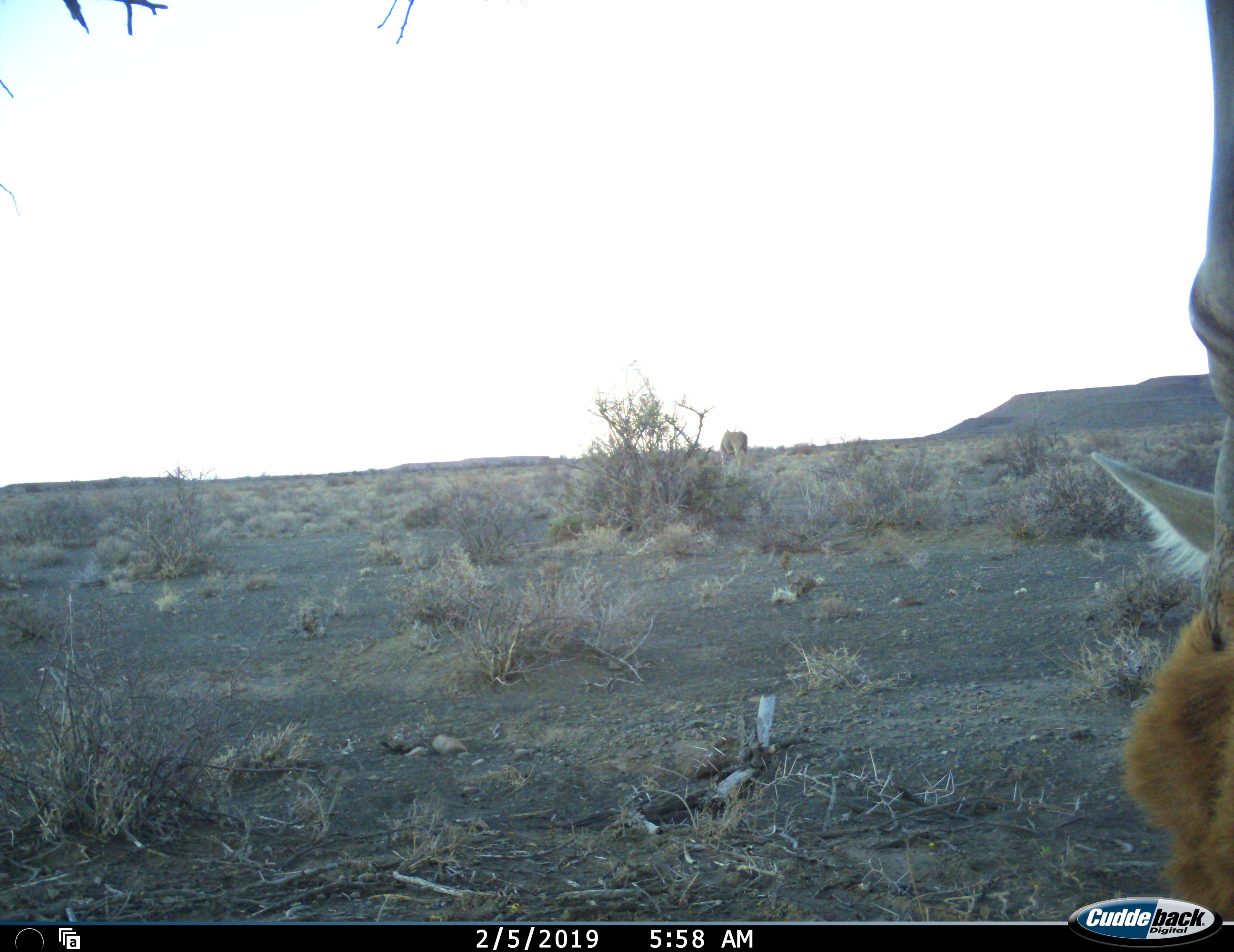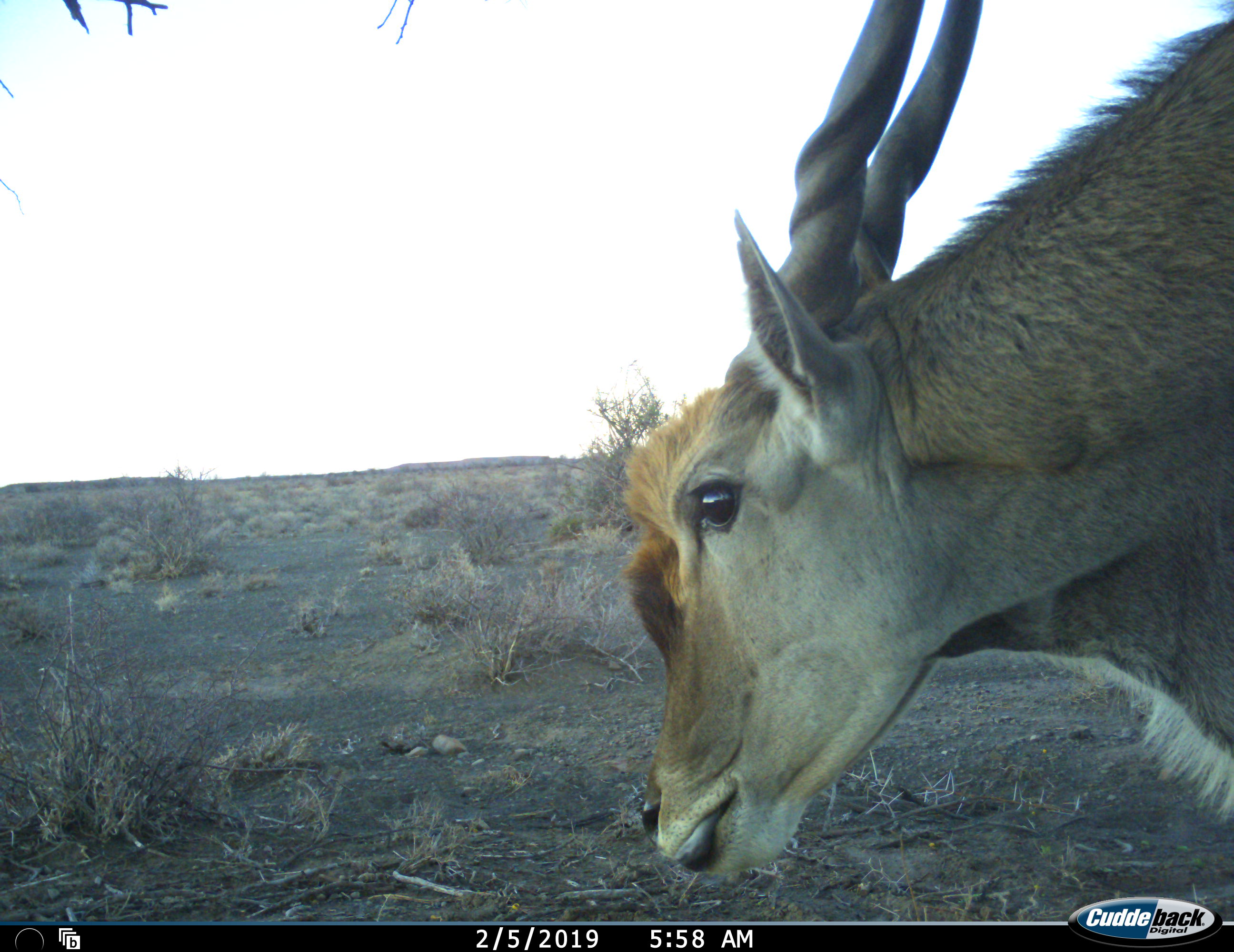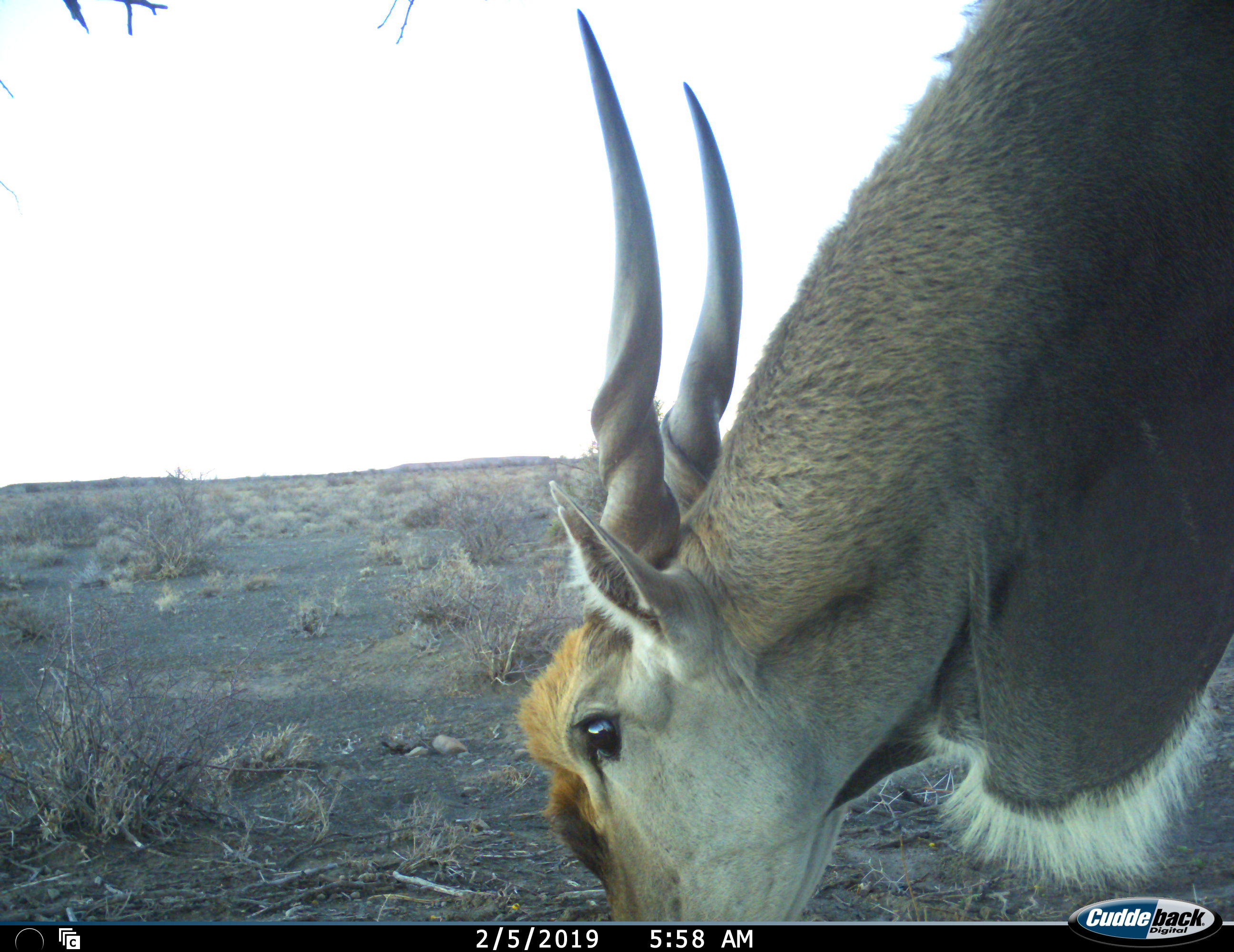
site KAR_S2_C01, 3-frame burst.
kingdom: Animalia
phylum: Chordata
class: Mammalia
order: Artiodactyla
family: Bovidae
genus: Tragelaphus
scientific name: Tragelaphus oryx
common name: eland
Eland (Tragelaphus oryx), count 2. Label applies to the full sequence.